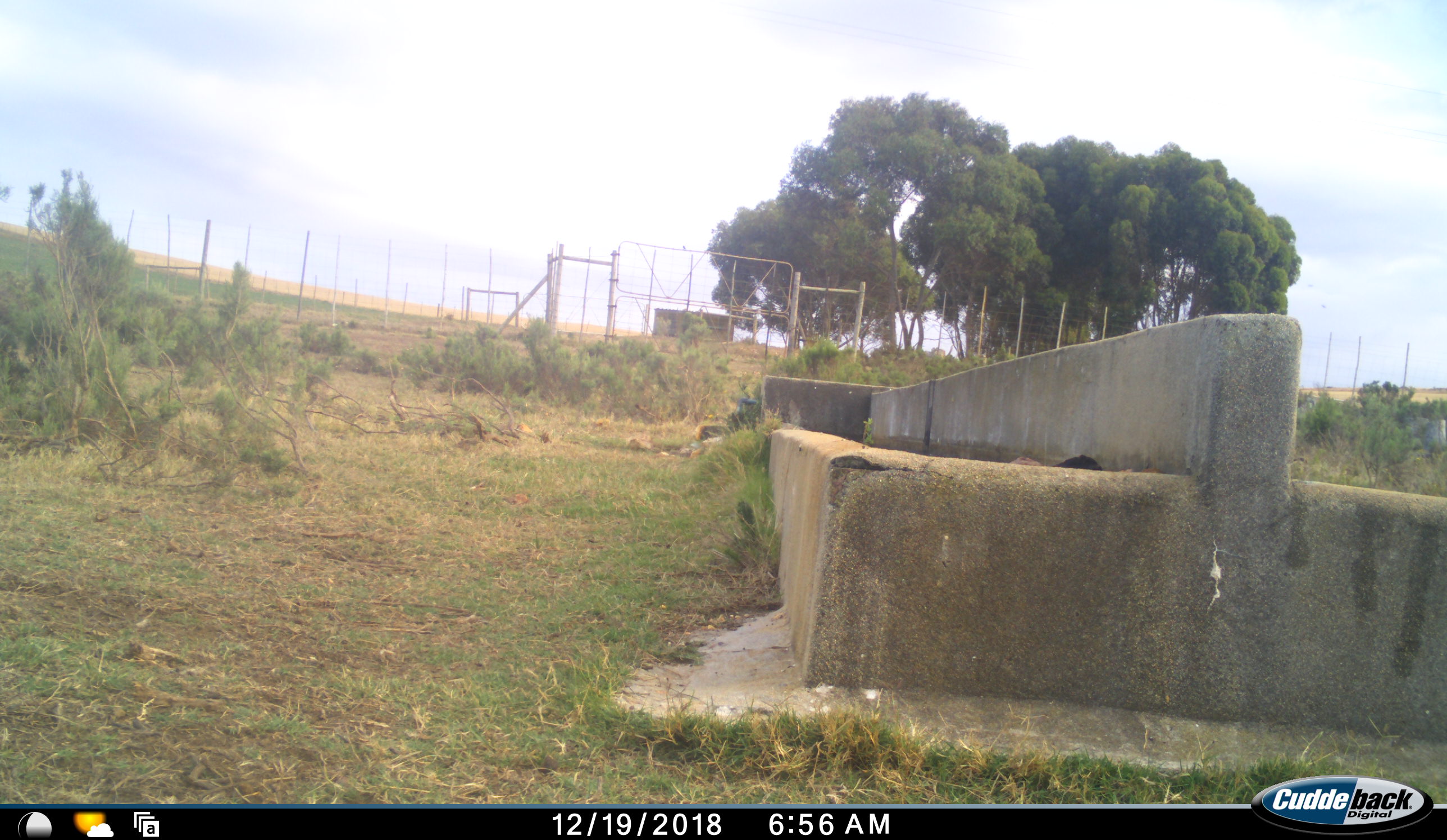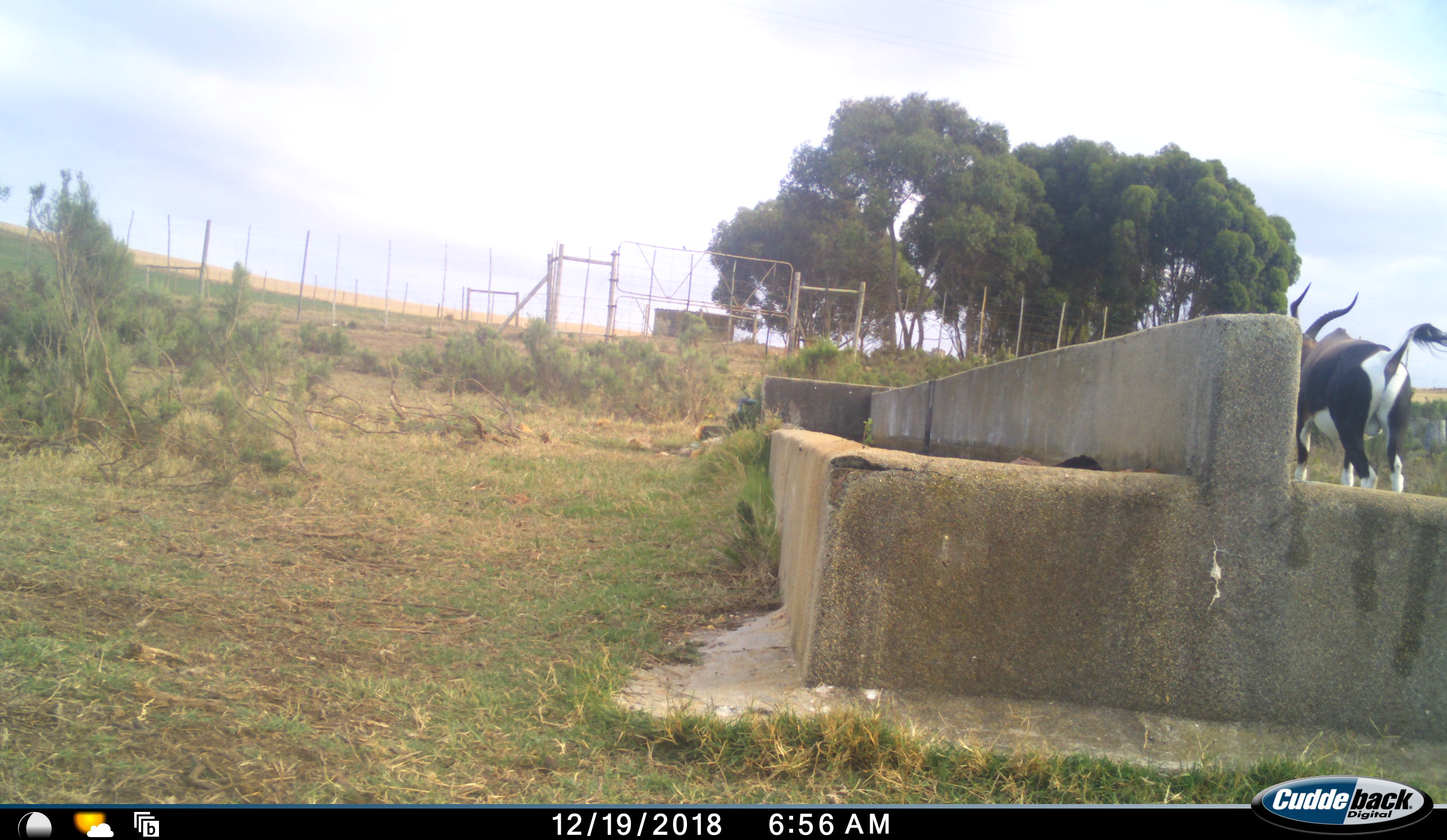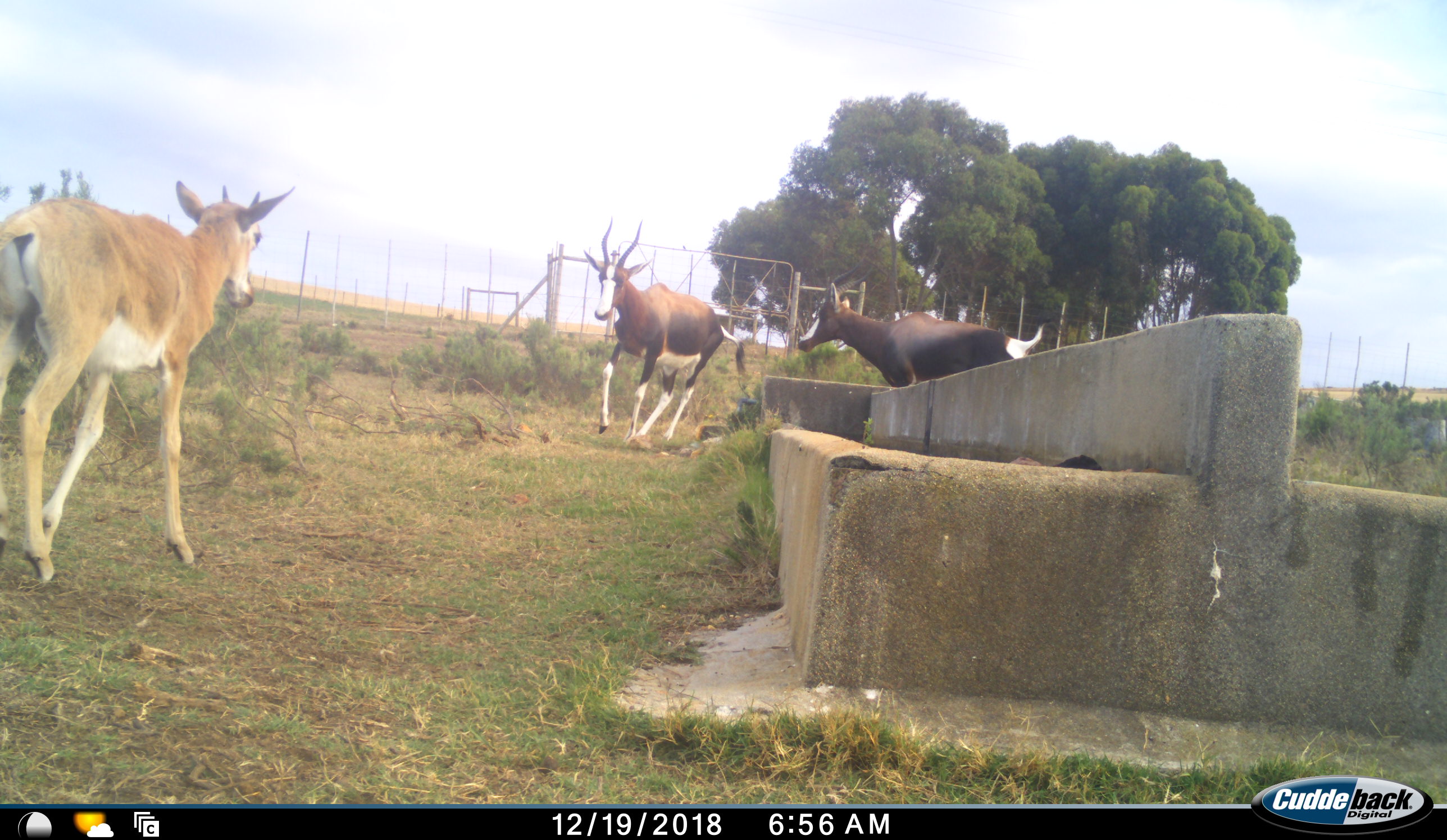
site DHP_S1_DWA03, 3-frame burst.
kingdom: Animalia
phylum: Chordata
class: Mammalia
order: Artiodactyla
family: Bovidae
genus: Damaliscus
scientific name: Damaliscus pygargus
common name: bontebok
Bontebok (Damaliscus pygargus), count 3. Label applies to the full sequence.